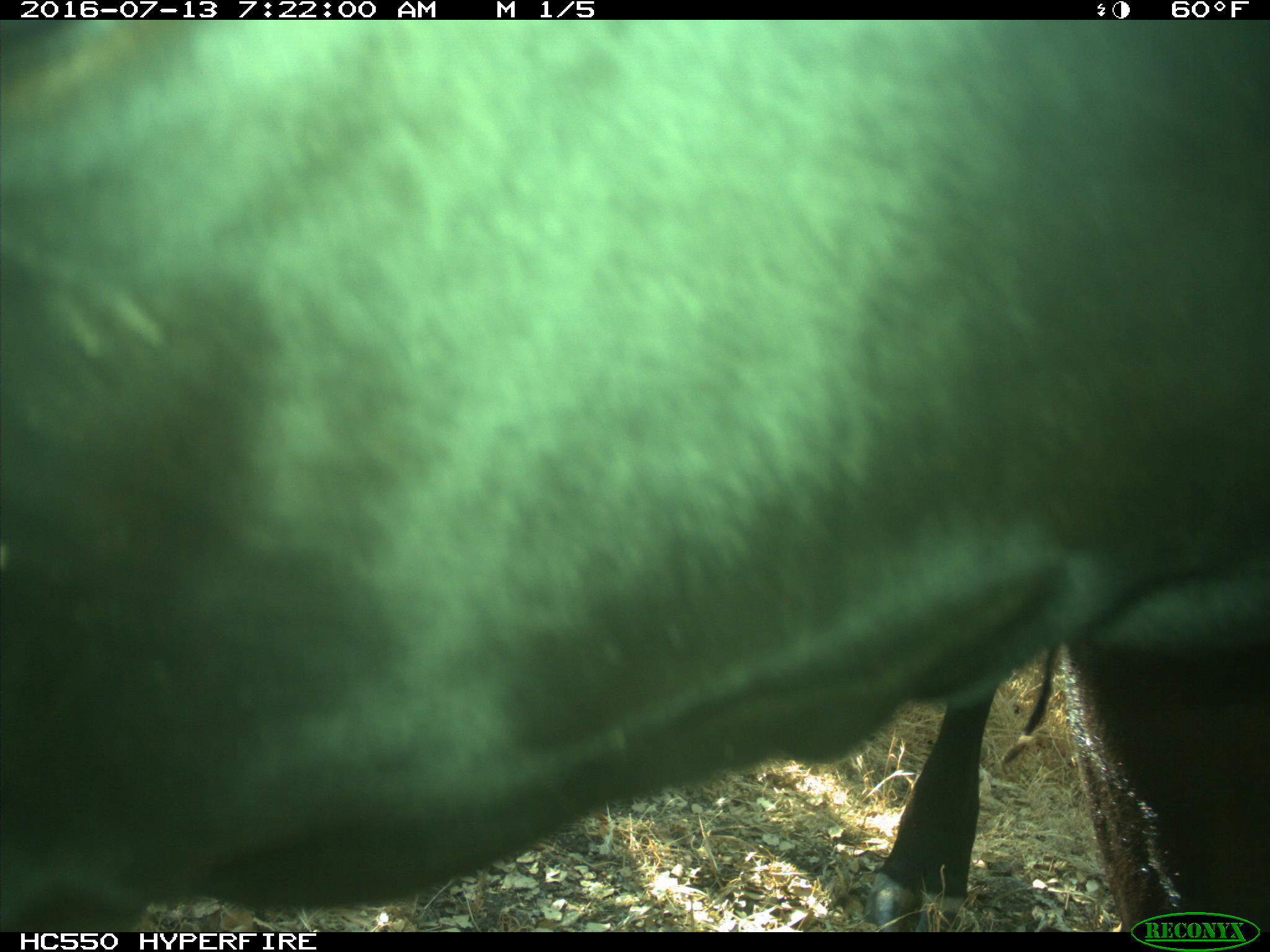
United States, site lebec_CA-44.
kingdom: Animalia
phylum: Chordata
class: Mammalia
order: Artiodactyla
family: Bovidae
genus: Bos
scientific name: Bos taurus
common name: domestic cow